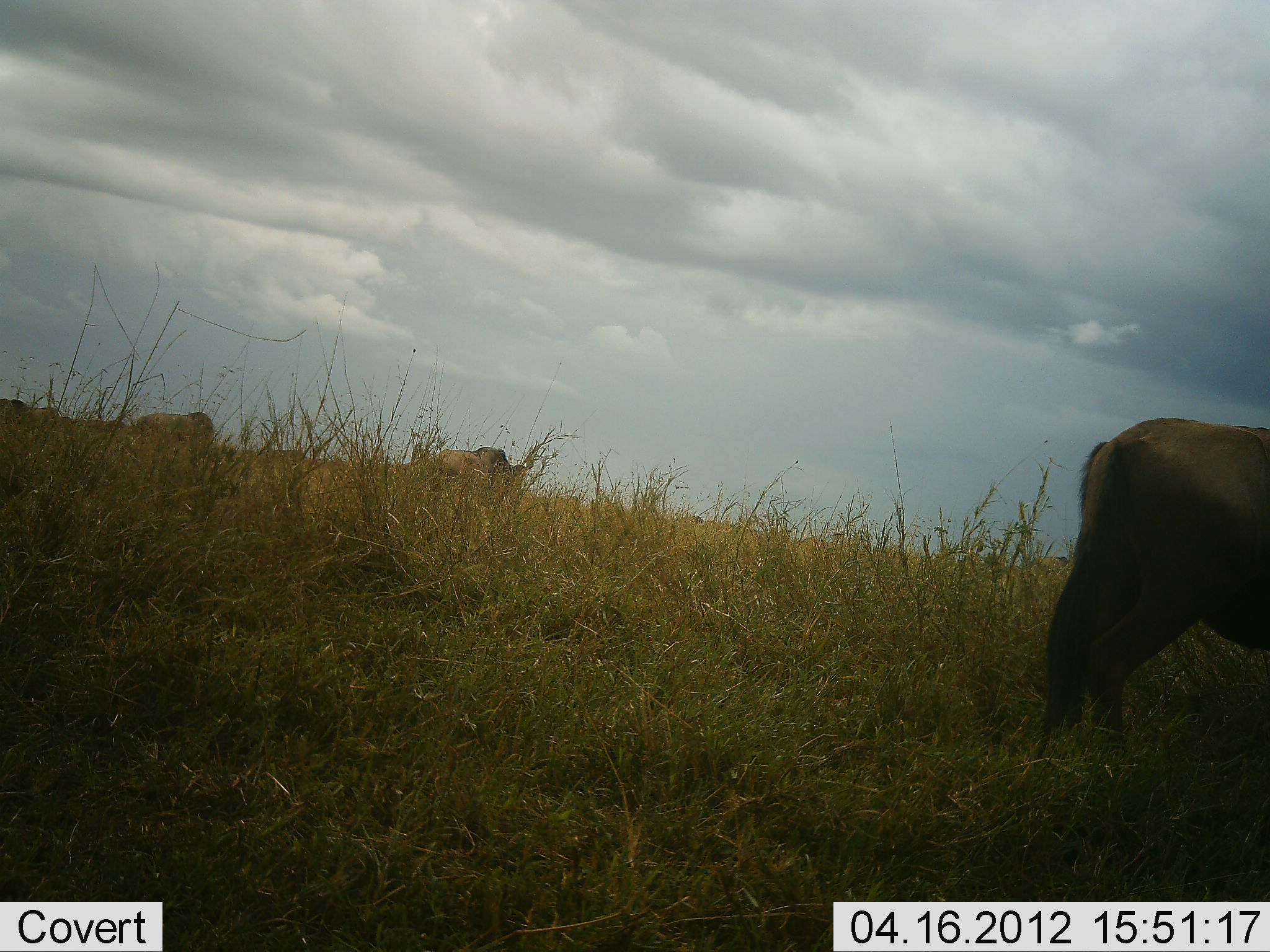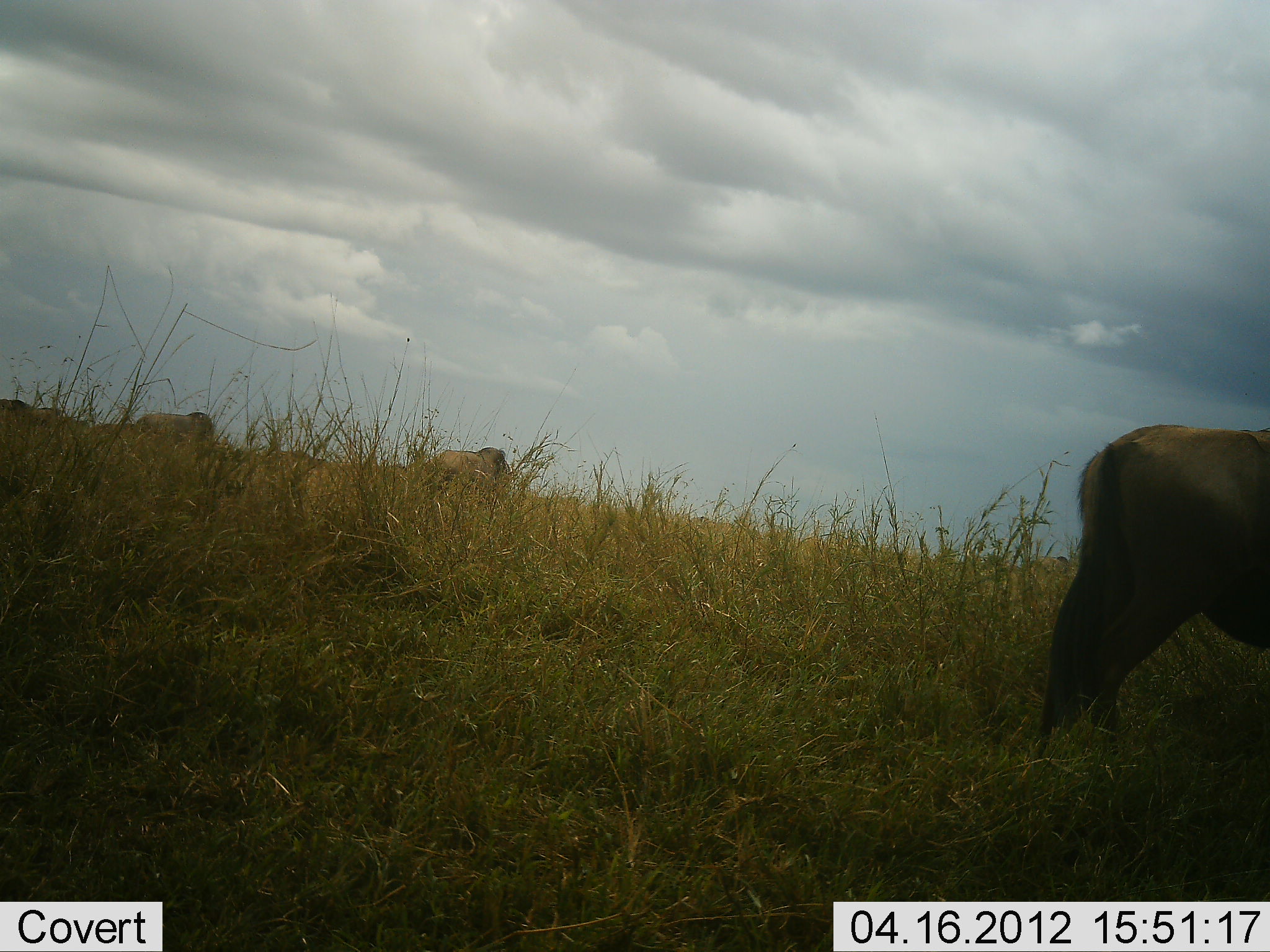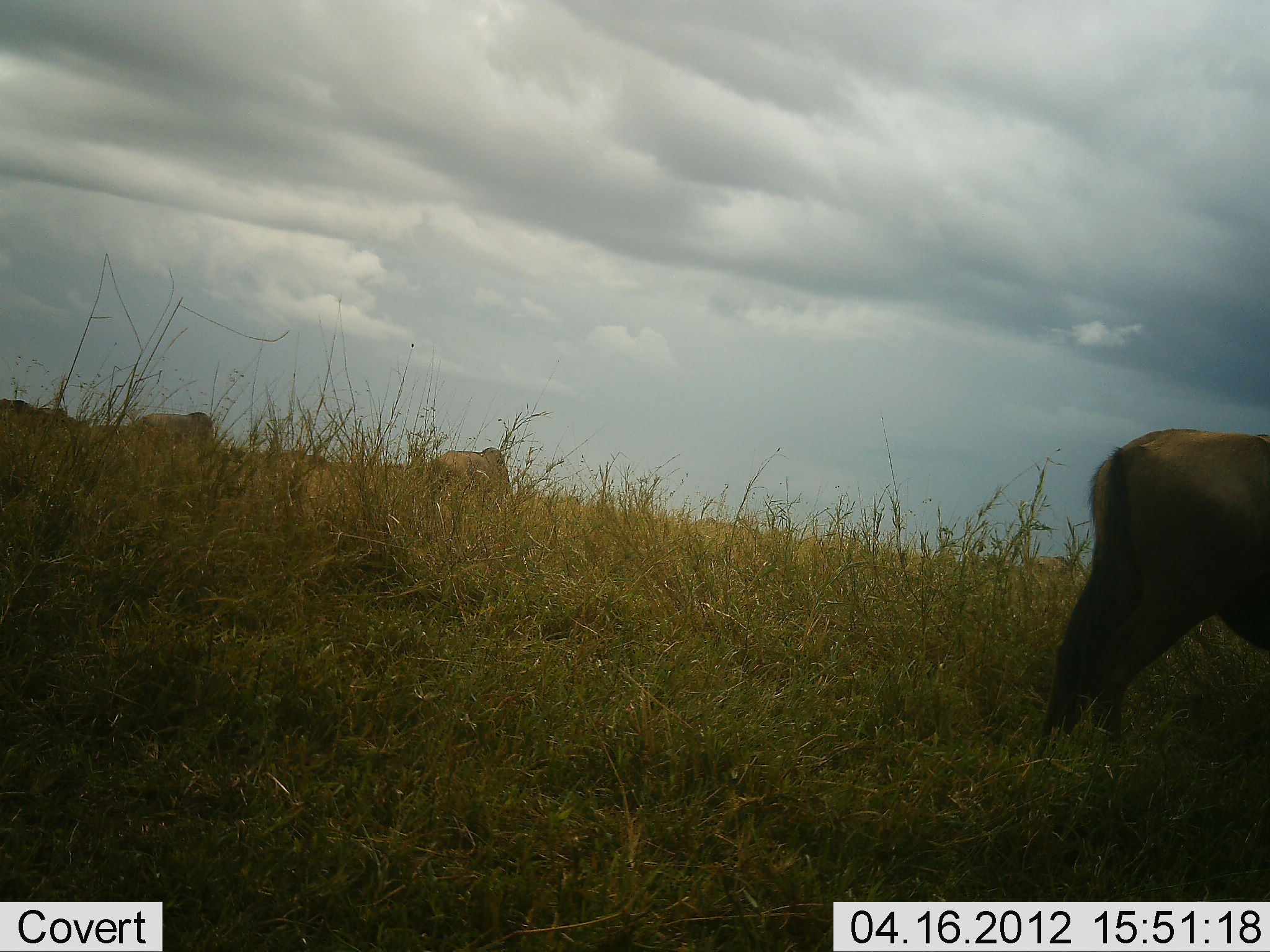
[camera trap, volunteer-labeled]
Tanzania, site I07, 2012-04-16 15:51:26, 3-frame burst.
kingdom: Animalia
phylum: Chordata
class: Mammalia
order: Artiodactyla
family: Bovidae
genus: Connochaetes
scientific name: Connochaetes taurinus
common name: blue wildebeest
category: wildebeest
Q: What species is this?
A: Wildebeest (blue wildebeest) (Connochaetes taurinus).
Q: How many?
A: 4.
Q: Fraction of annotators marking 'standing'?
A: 74%.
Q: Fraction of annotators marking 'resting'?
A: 5%.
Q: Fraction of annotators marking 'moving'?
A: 16%.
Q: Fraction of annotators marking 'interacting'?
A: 5%.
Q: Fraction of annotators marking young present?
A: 5%.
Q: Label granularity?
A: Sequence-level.